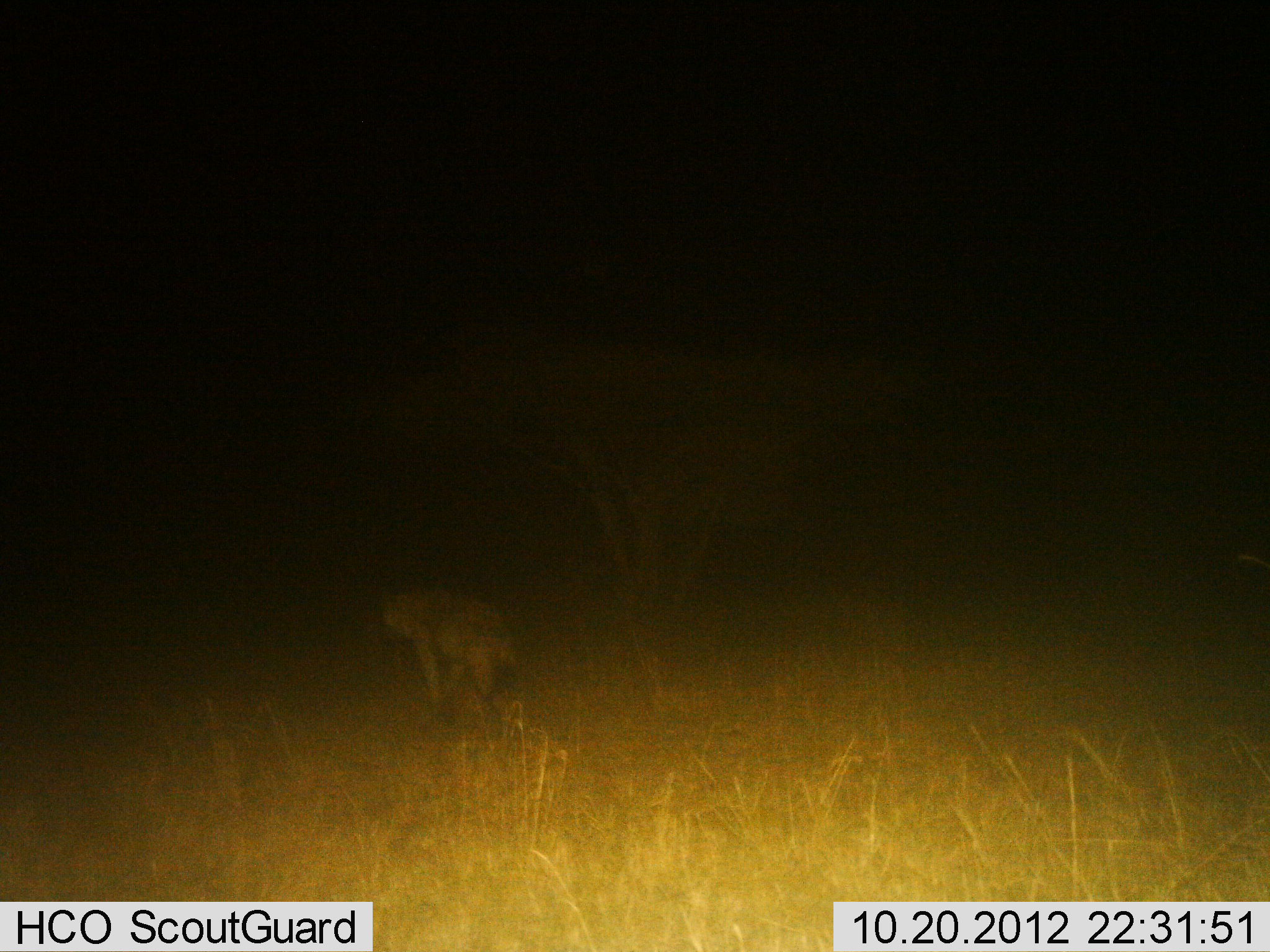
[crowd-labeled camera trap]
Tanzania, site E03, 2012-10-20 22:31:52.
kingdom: Animalia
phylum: Chordata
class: Mammalia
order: Carnivora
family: Hyaenidae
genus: Crocuta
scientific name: Crocuta crocuta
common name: spotted hyena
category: hyenaspotted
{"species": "hyenaspotted (spotted hyena) (Crocuta crocuta)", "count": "1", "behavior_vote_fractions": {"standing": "0%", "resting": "0%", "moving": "100%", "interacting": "0%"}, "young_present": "0%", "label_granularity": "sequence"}